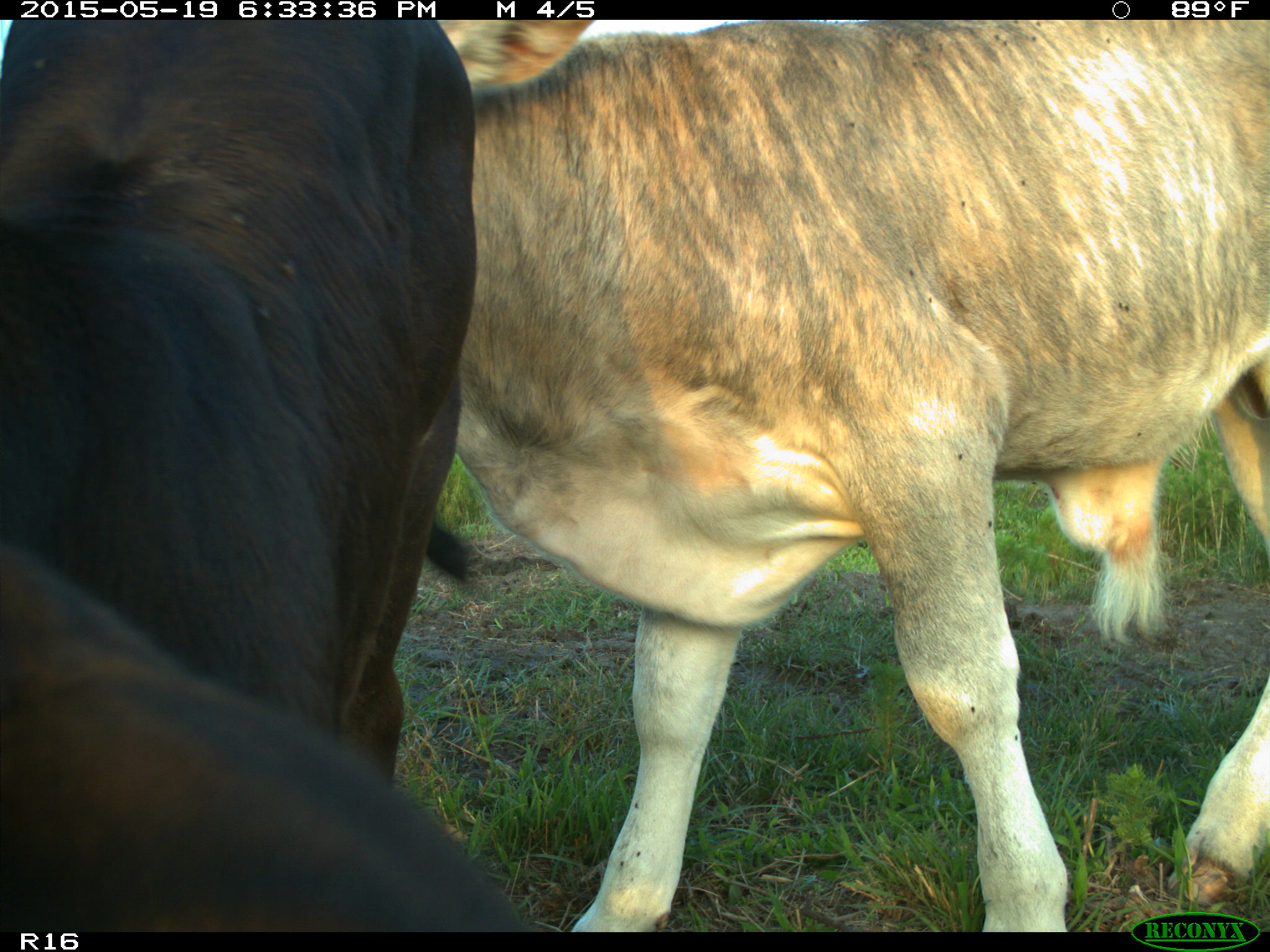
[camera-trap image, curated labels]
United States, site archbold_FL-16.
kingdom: Animalia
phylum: Chordata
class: Mammalia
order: Artiodactyla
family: Bovidae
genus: Bos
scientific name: Bos taurus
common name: domestic cow